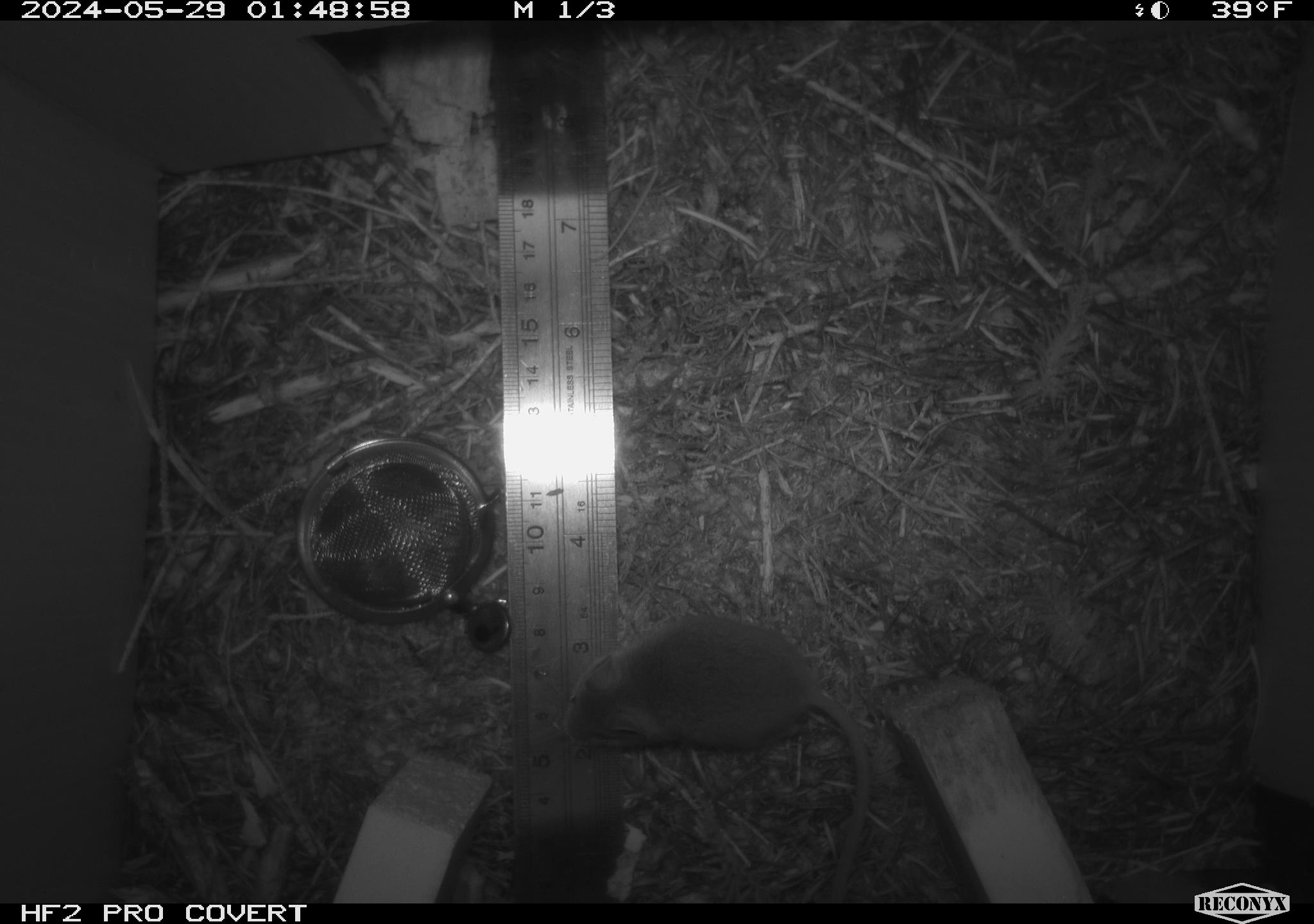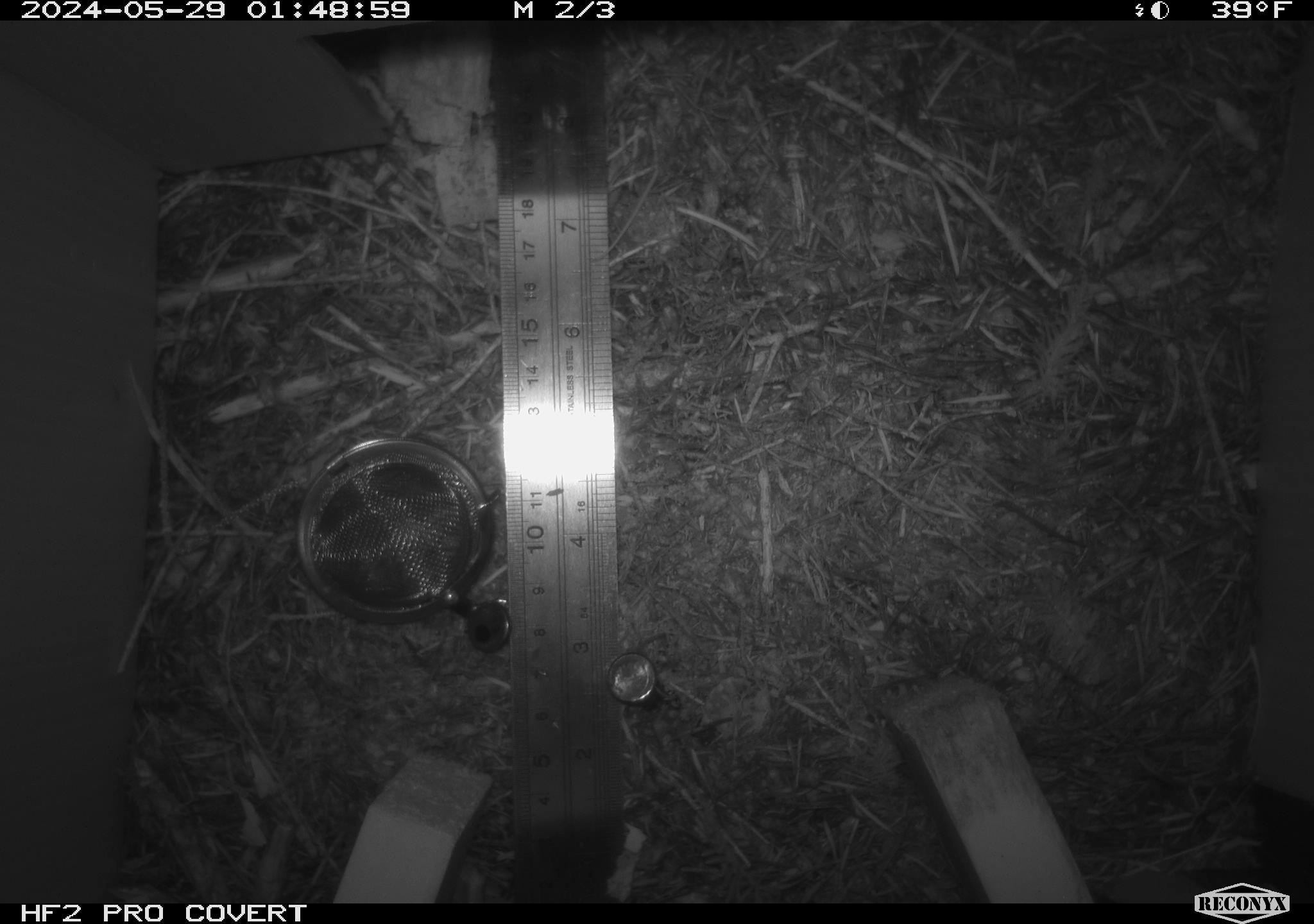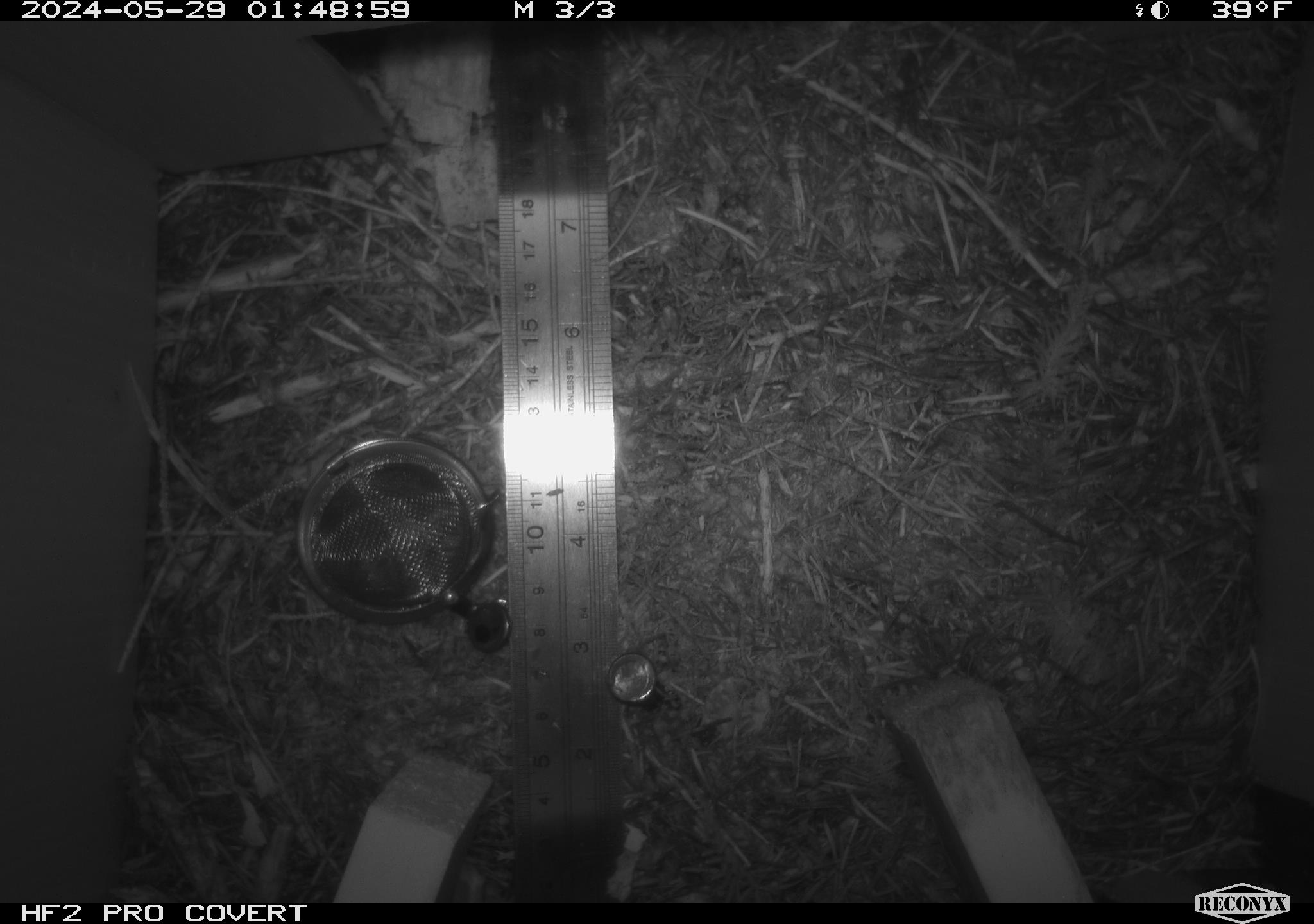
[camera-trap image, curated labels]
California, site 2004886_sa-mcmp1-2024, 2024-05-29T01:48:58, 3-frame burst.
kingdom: Animalia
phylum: Chordata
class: Mammalia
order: Rodentia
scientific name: Rodentia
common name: mouse species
Mouse species (Rodentia).